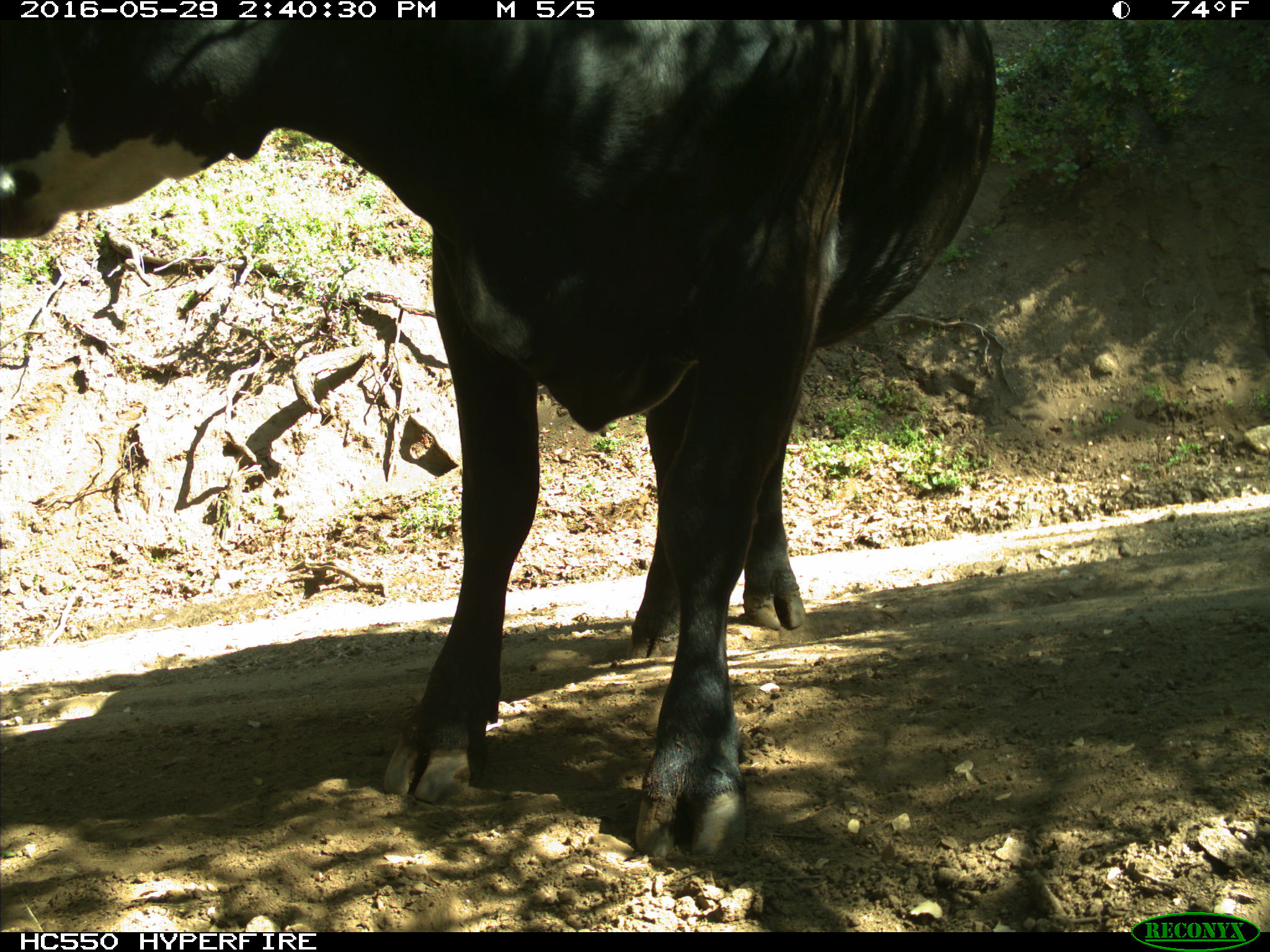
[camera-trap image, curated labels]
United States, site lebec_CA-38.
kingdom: Animalia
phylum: Chordata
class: Mammalia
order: Artiodactyla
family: Bovidae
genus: Bos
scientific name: Bos taurus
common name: domestic cow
Bos taurus (domestic cow).